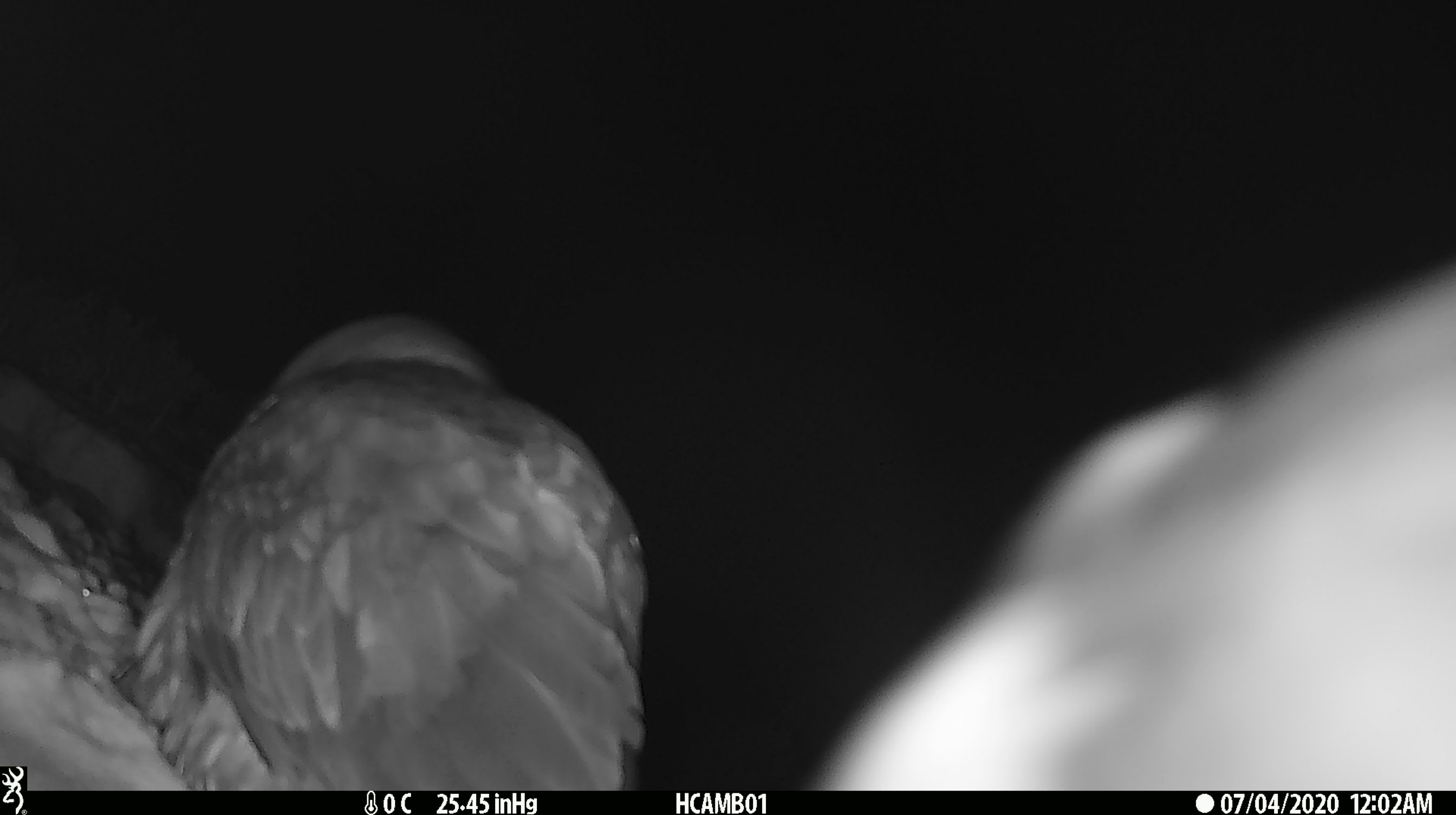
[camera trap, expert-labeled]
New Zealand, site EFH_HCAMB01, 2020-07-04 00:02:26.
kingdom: Animalia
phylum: Chordata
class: Aves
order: Psittaciformes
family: Strigopidae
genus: Nestor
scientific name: Nestor notabilis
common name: kea